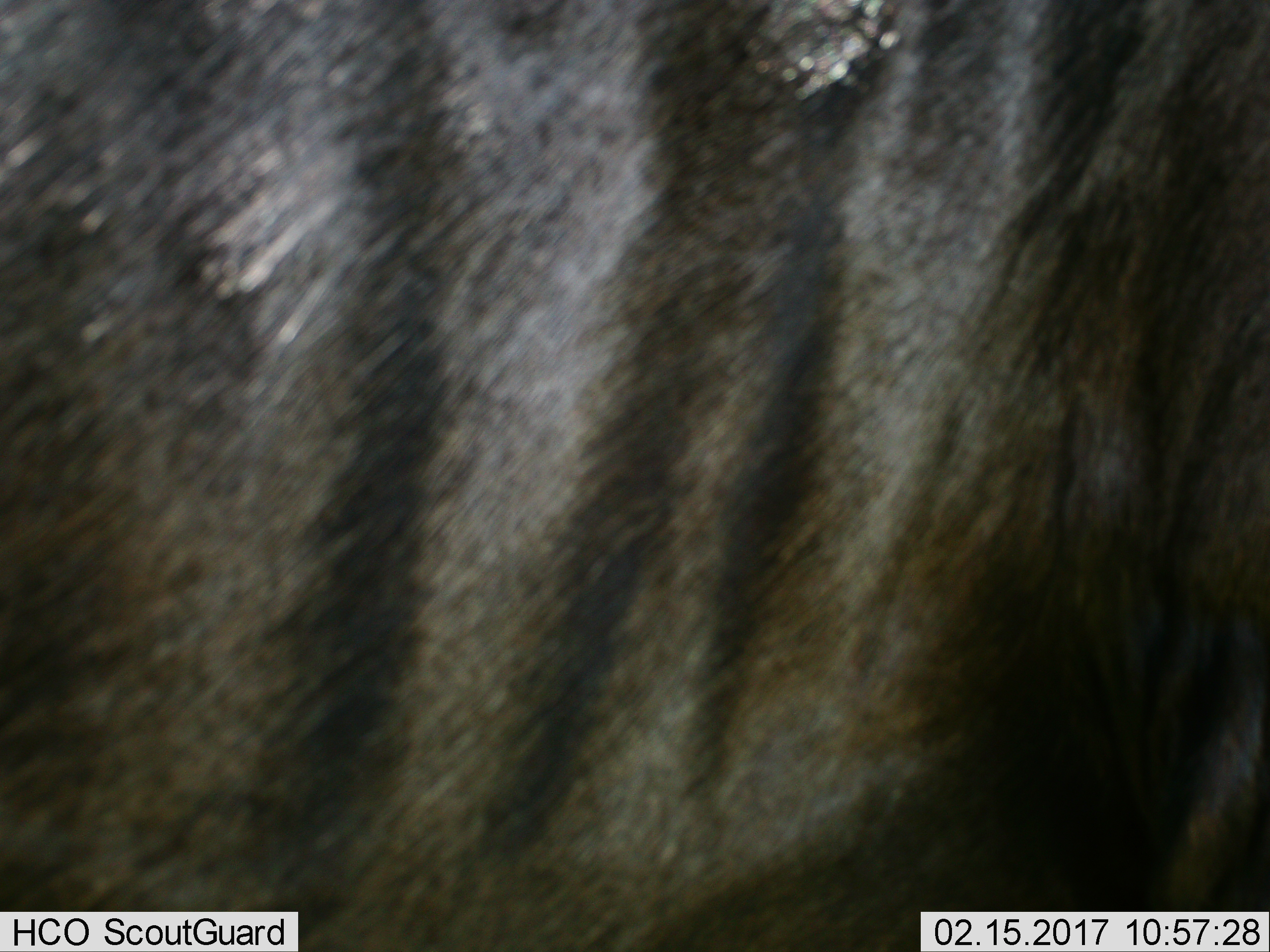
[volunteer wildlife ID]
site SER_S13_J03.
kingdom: Animalia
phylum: Chordata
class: Mammalia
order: Artiodactyla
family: Bovidae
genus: Connochaetes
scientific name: Connochaetes taurinus taurinus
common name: blue wildebeest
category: wildebeestblue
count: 1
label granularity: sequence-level